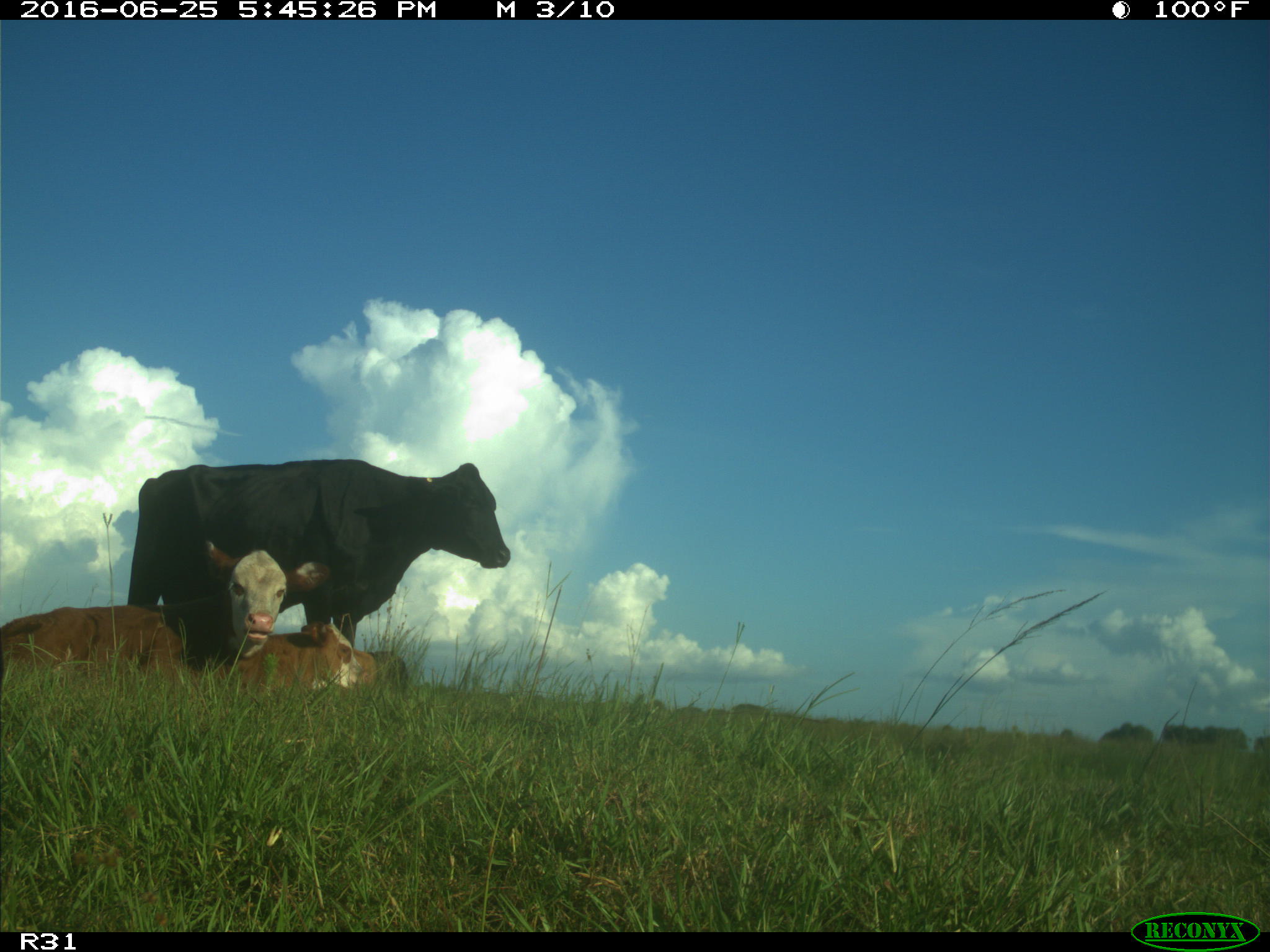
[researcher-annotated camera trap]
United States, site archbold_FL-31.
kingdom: Animalia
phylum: Chordata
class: Mammalia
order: Artiodactyla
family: Bovidae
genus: Bos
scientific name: Bos taurus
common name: domestic cow